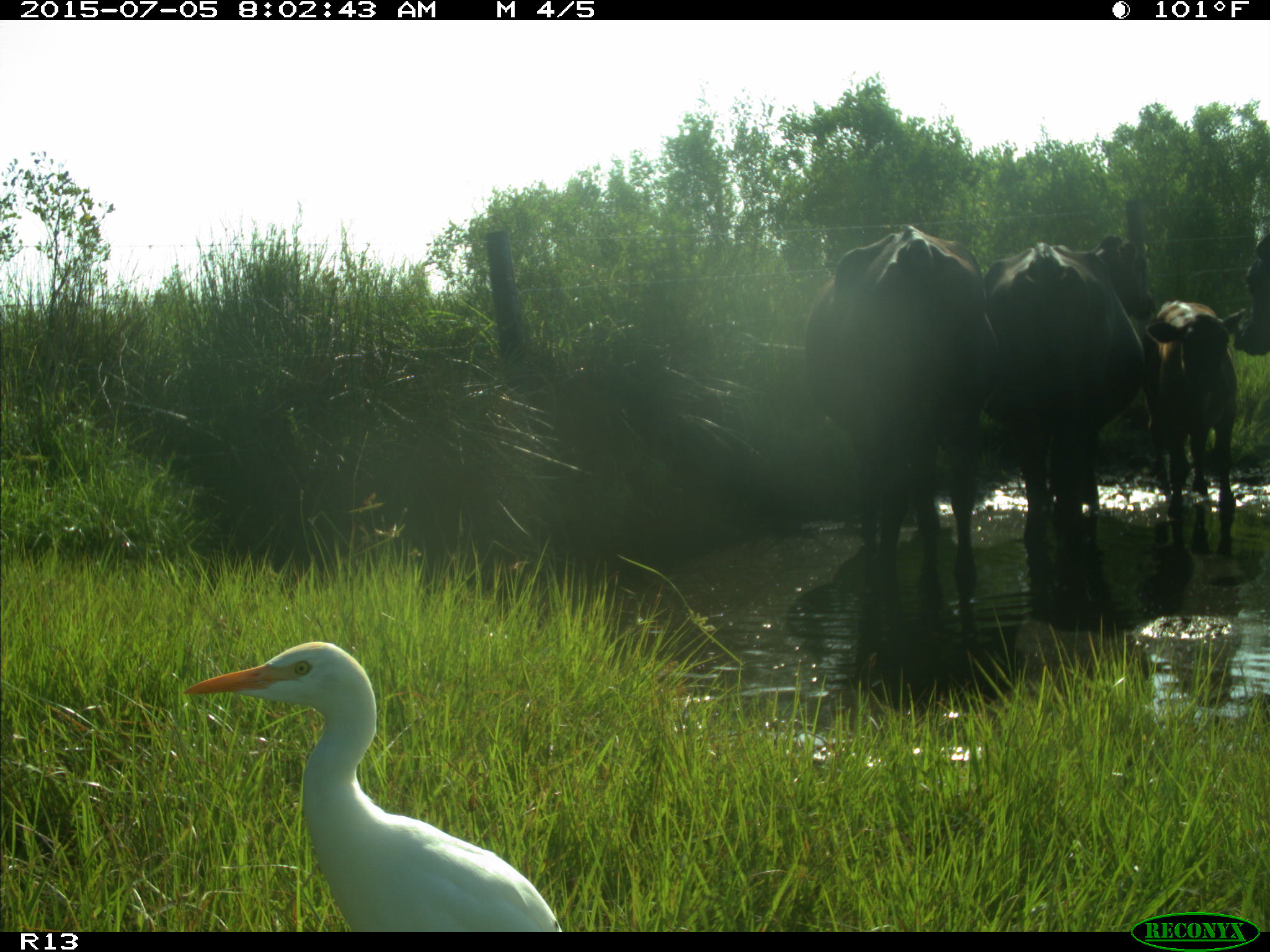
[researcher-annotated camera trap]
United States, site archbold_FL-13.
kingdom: Animalia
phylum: Chordata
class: Mammalia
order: Artiodactyla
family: Bovidae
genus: Bos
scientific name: Bos taurus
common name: domestic cow